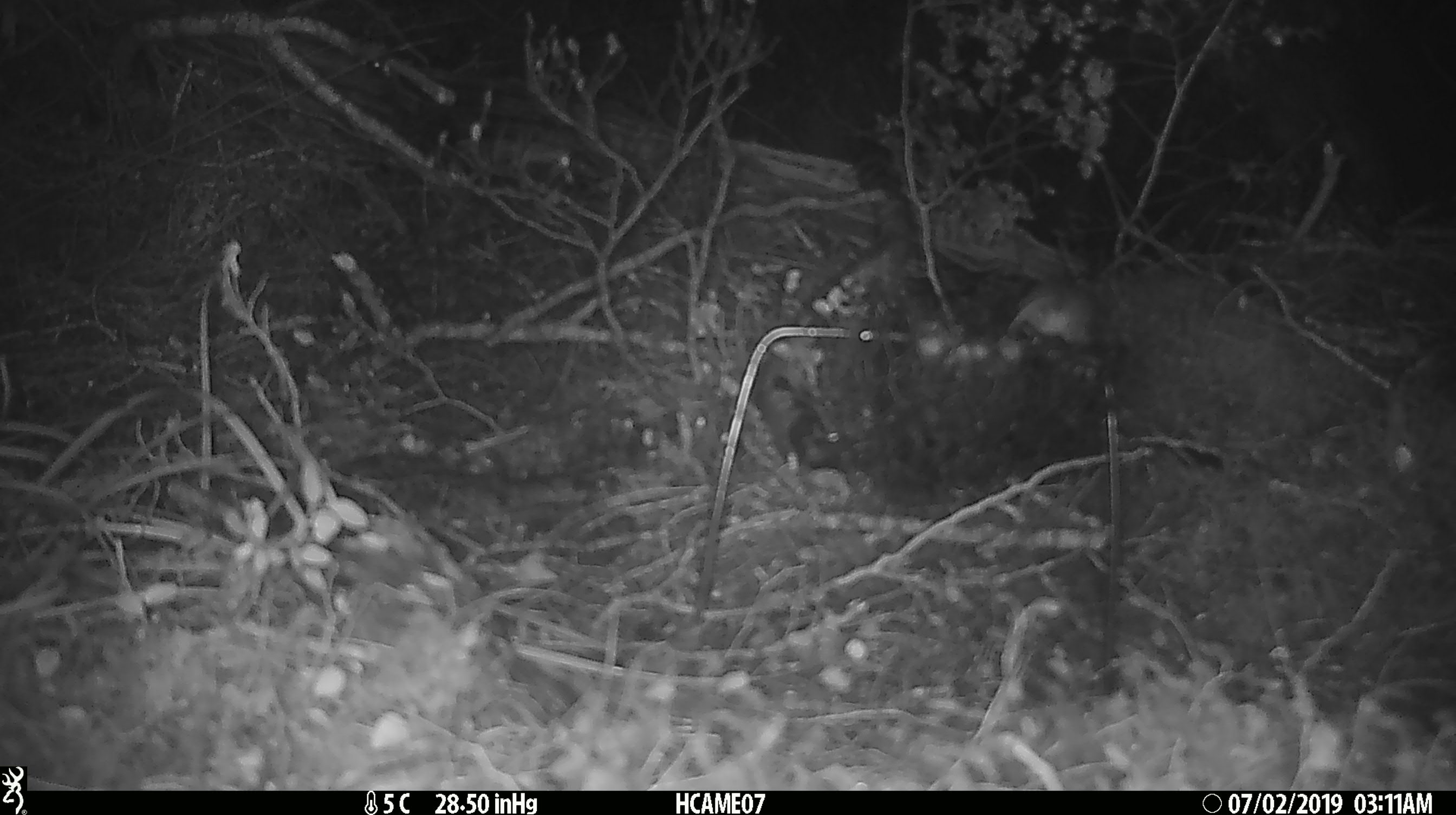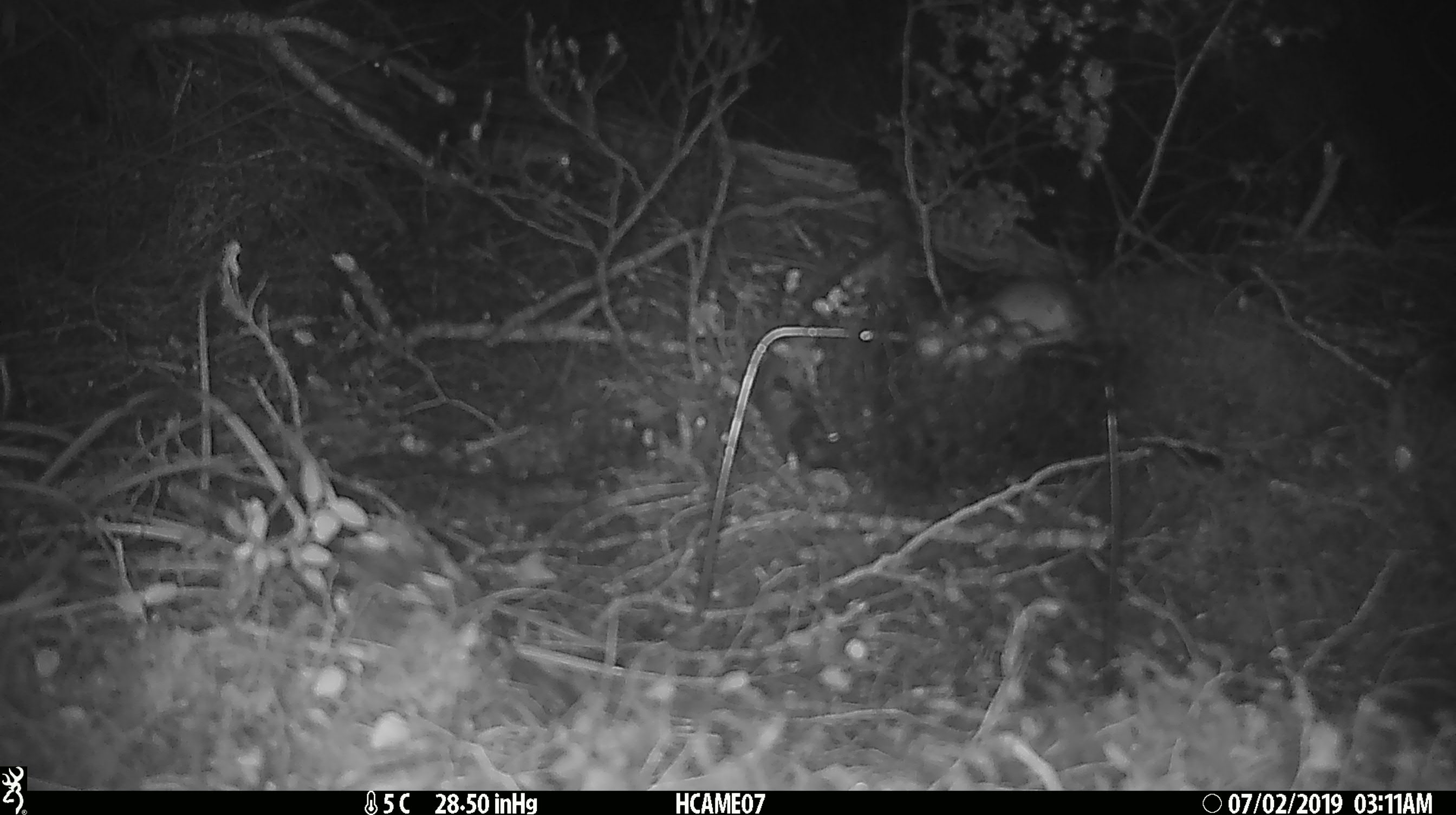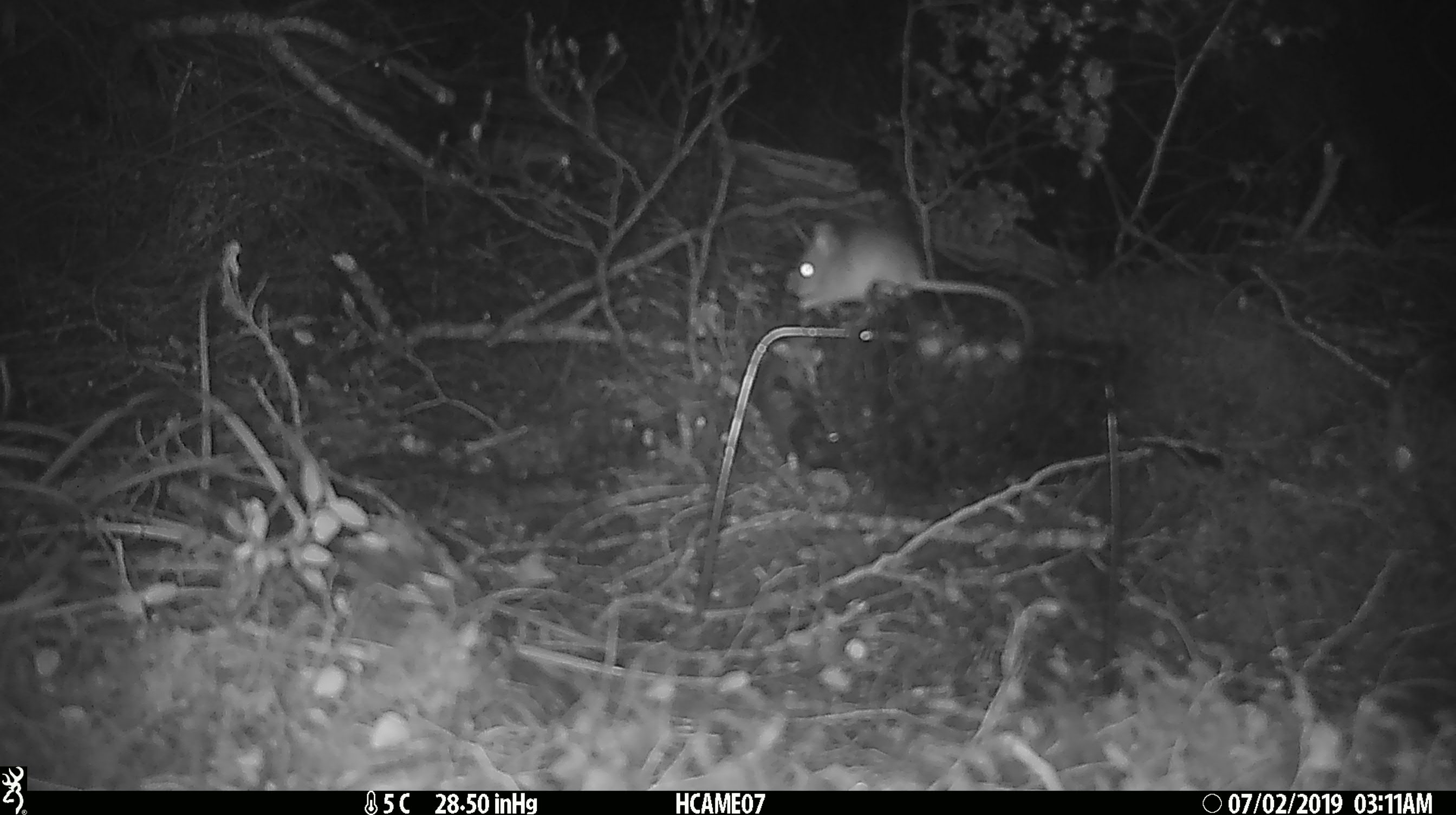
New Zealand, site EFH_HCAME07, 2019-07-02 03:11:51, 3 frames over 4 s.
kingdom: Animalia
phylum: Chordata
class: Mammalia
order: Rodentia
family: Muridae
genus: Mus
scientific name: Mus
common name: mouse